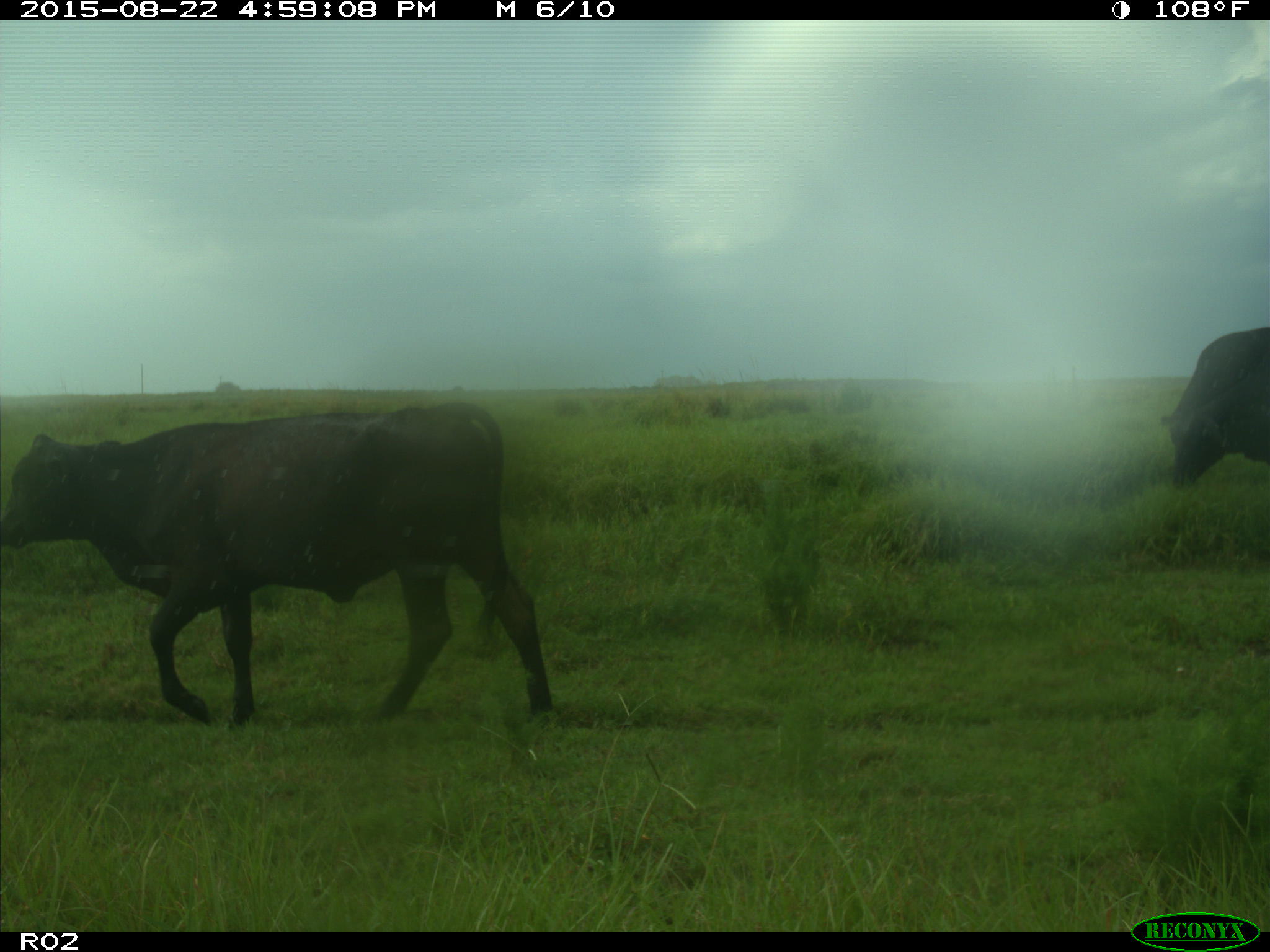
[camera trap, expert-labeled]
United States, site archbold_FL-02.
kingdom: Animalia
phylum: Chordata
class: Mammalia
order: Artiodactyla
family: Bovidae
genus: Bos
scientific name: Bos taurus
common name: domestic cow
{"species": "Bos taurus (domestic cow)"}